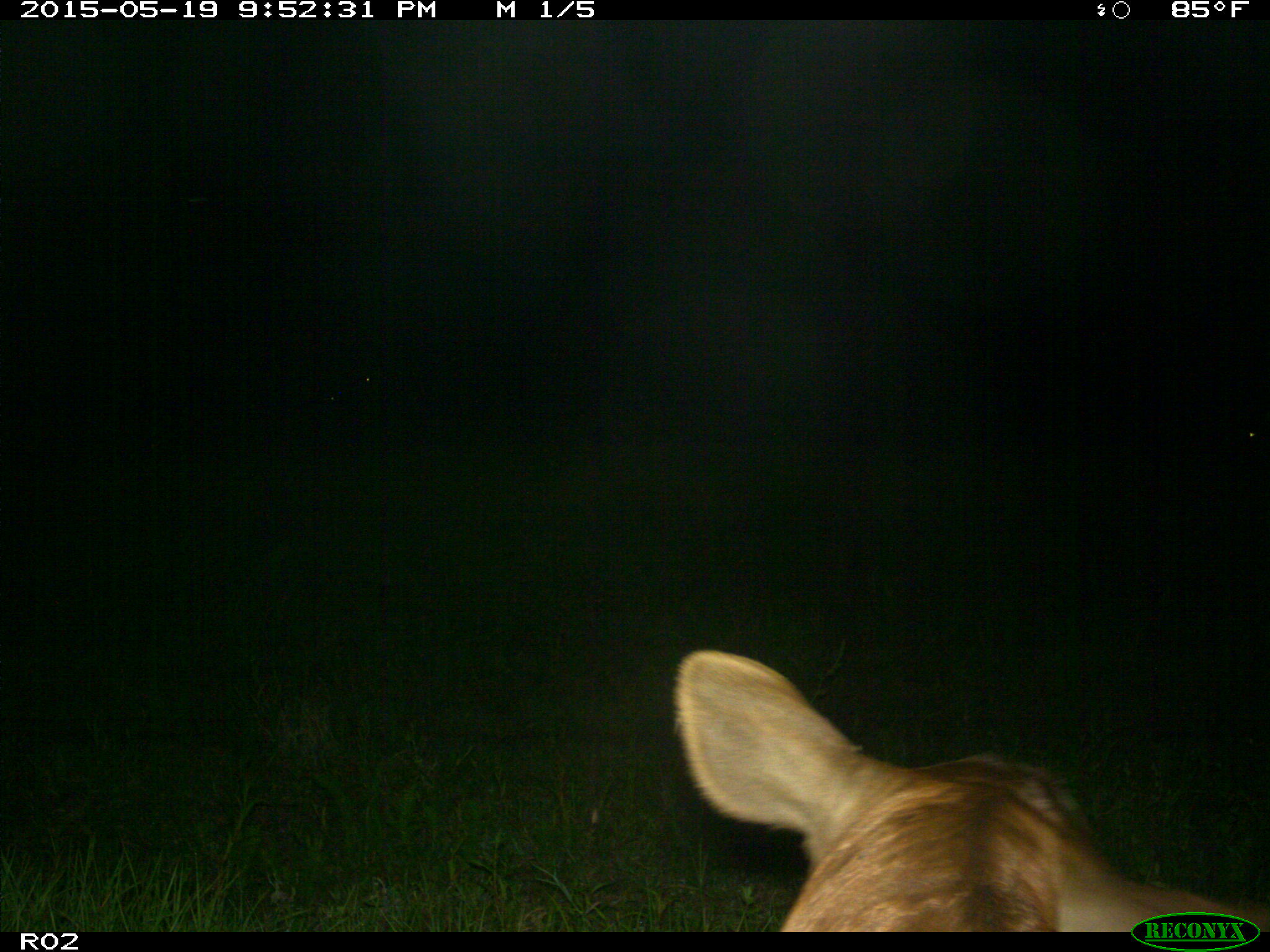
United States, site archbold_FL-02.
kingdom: Animalia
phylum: Chordata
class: Mammalia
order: Artiodactyla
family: Bovidae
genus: Bos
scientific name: Bos taurus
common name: domestic cow